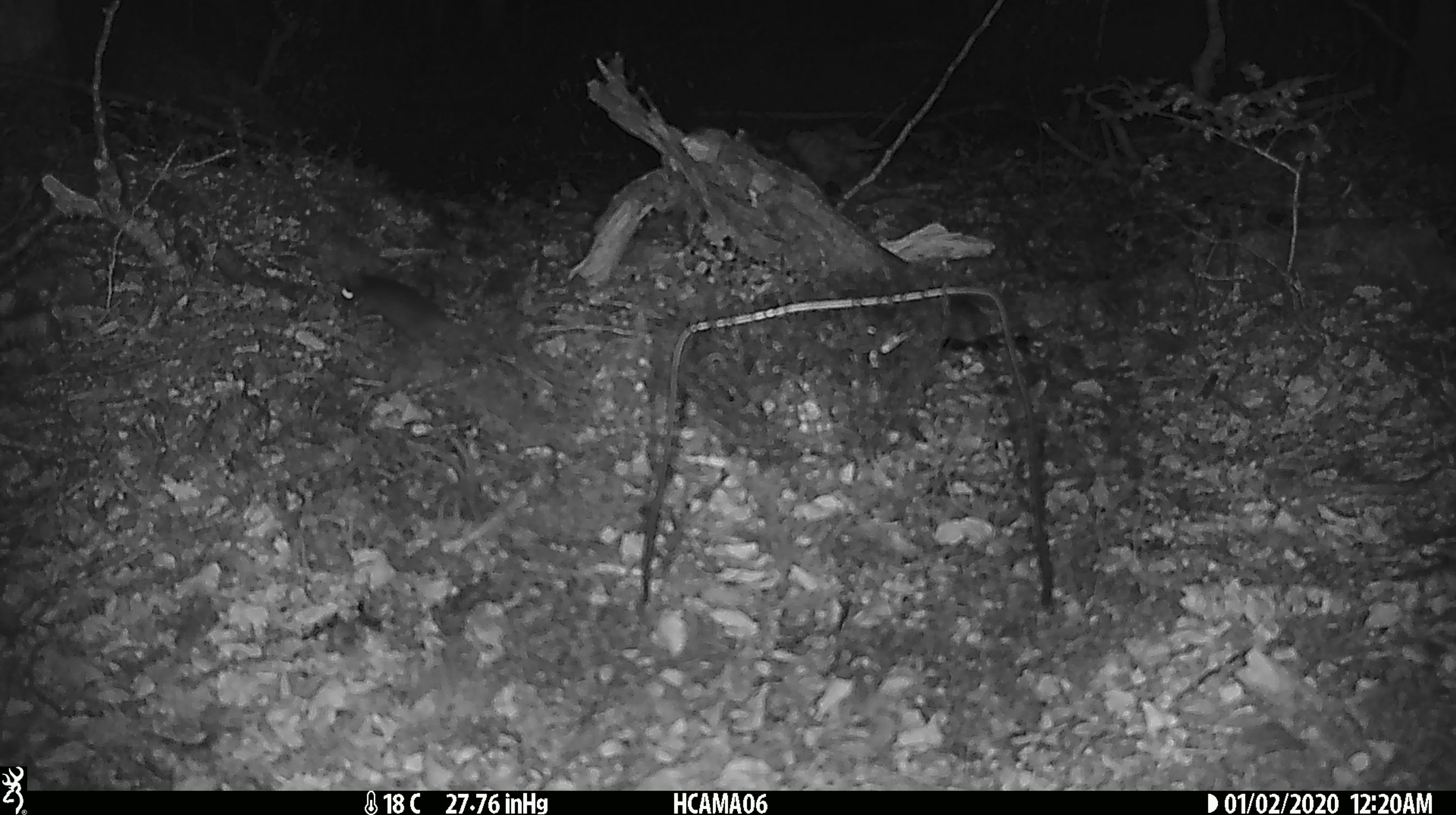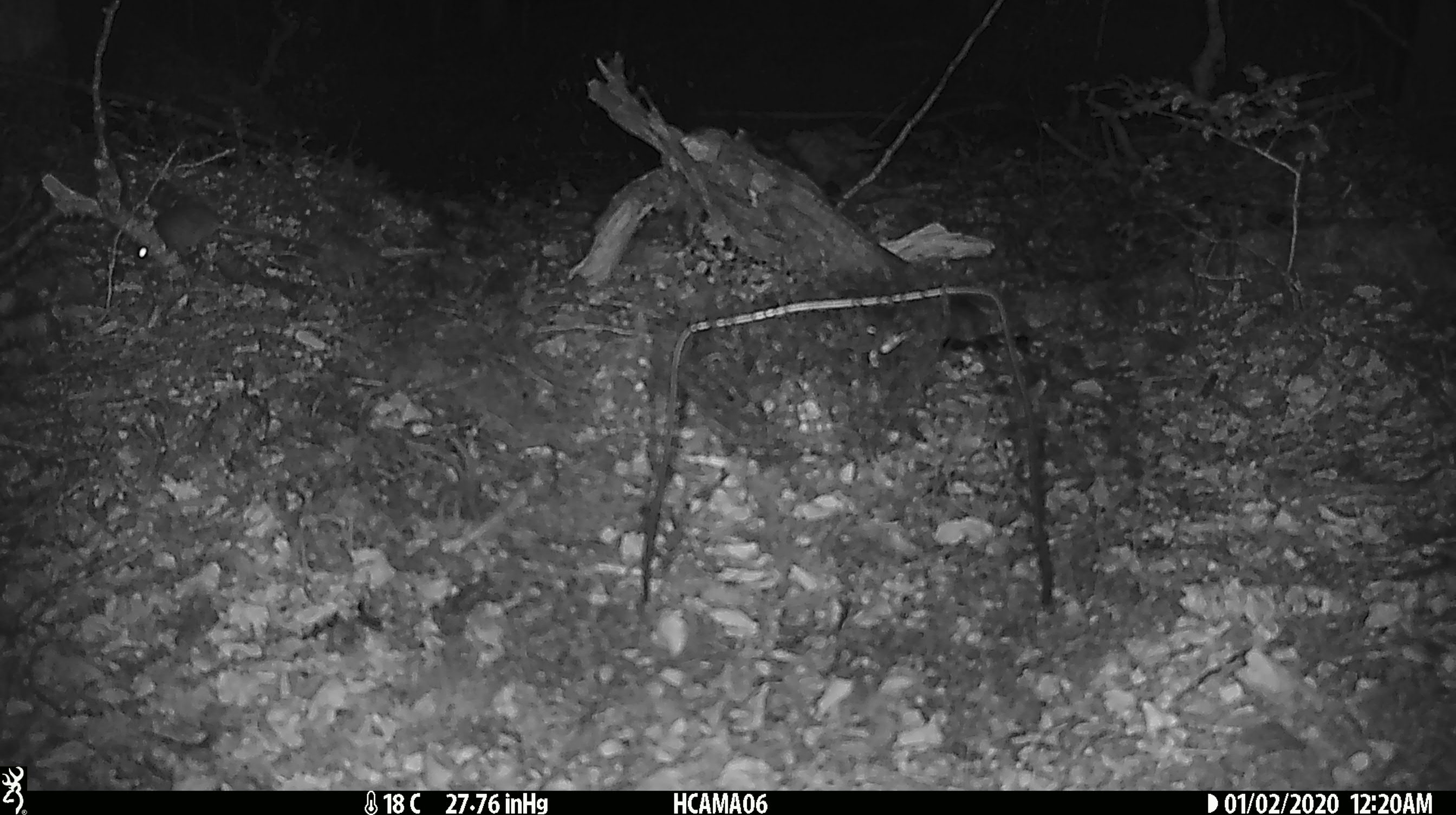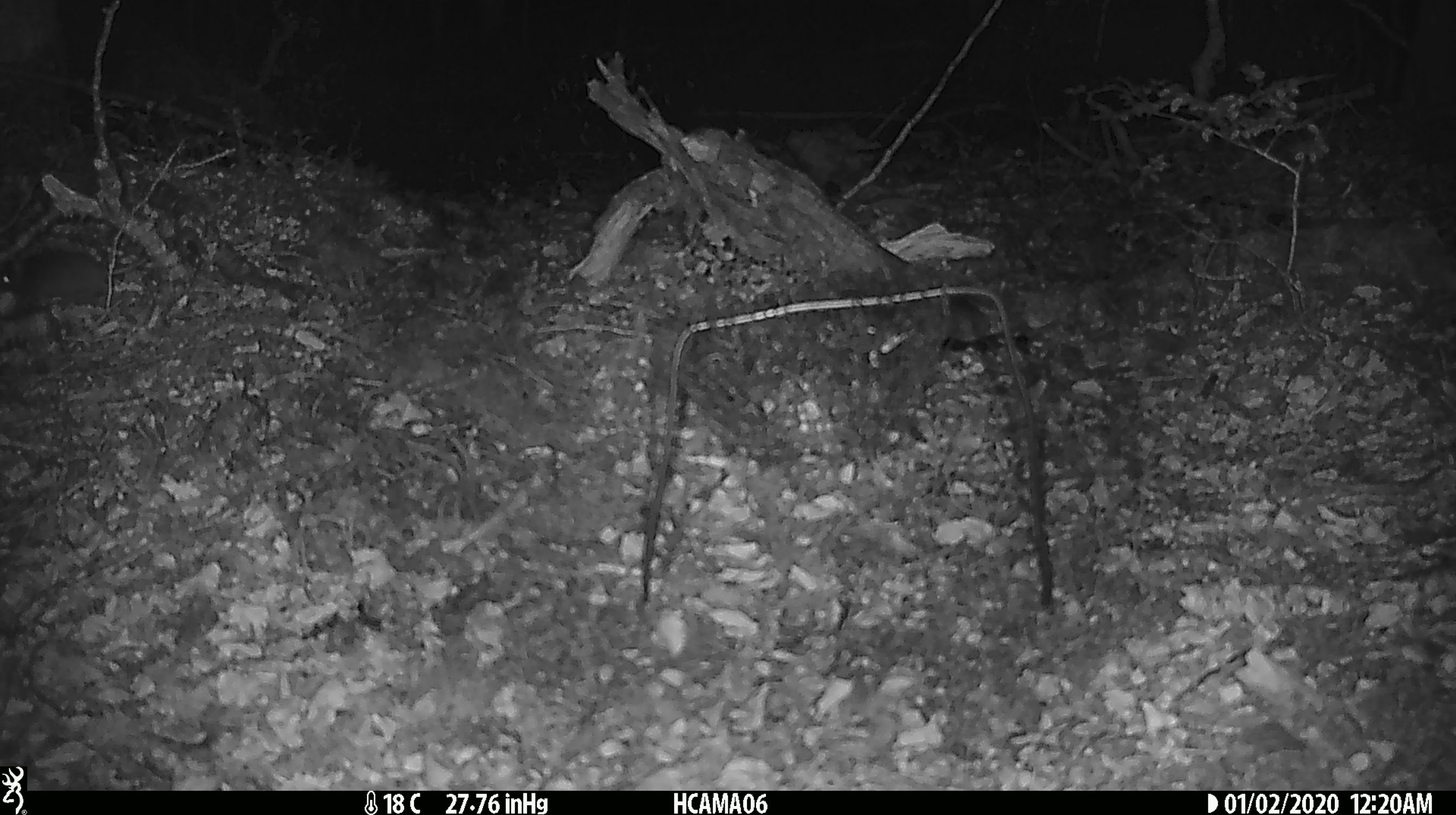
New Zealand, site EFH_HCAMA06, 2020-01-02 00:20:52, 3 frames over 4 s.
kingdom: Animalia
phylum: Chordata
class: Mammalia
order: Rodentia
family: Muridae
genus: Mus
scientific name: Mus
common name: mouse